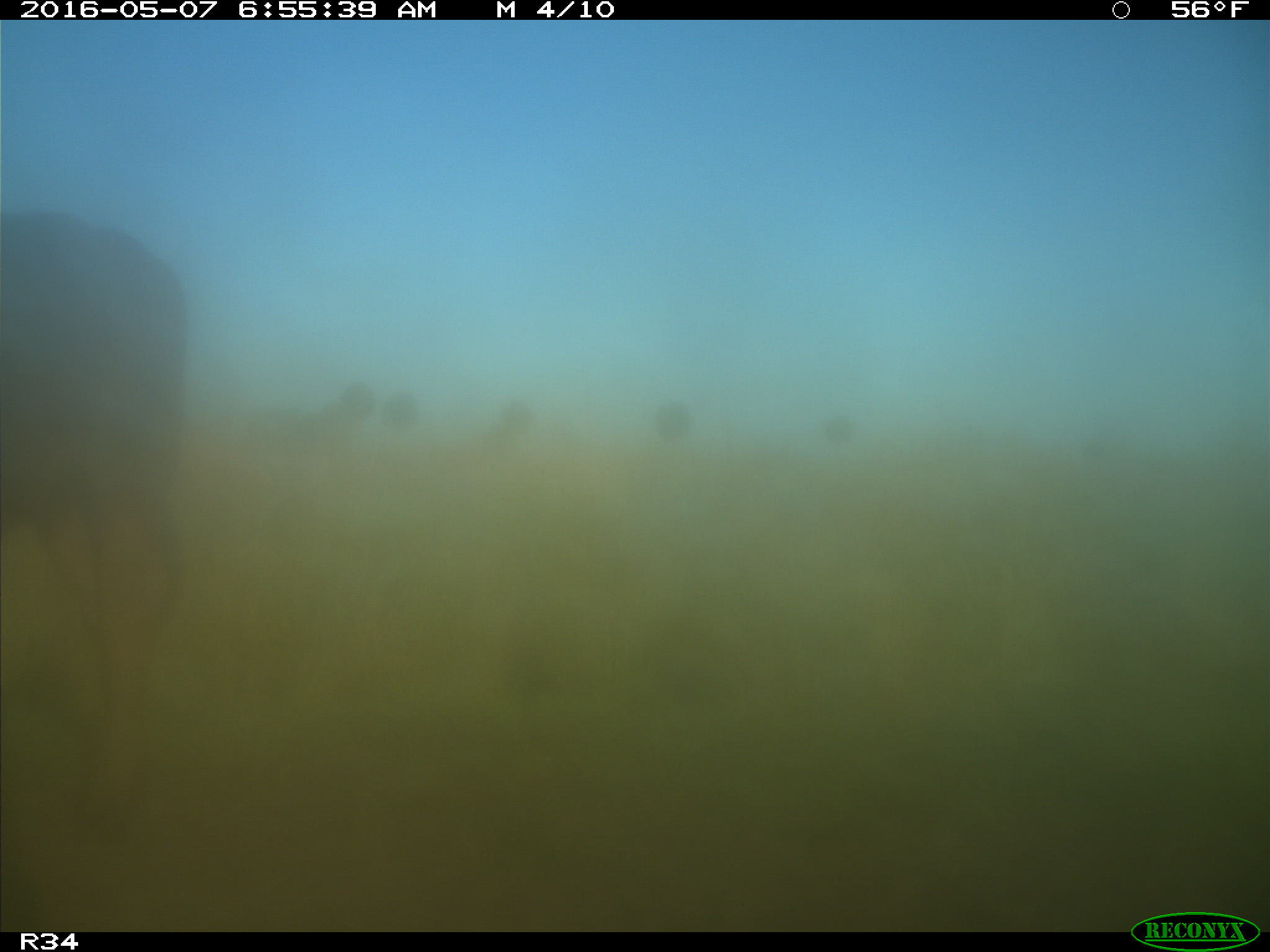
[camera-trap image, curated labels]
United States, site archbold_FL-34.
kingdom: Animalia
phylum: Chordata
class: Mammalia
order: Artiodactyla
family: Bovidae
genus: Bos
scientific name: Bos taurus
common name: domestic cow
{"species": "Bos taurus (domestic cow)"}